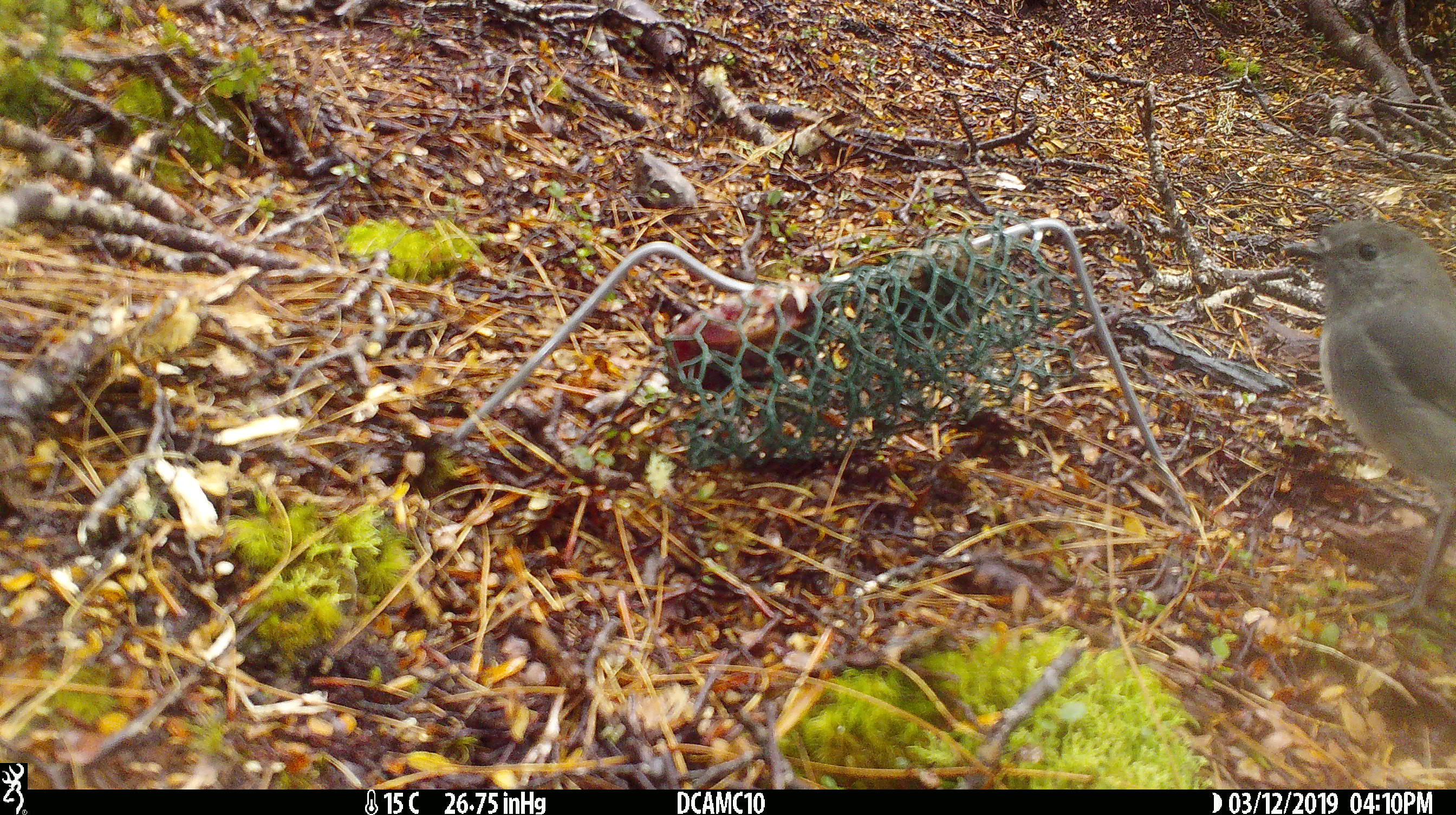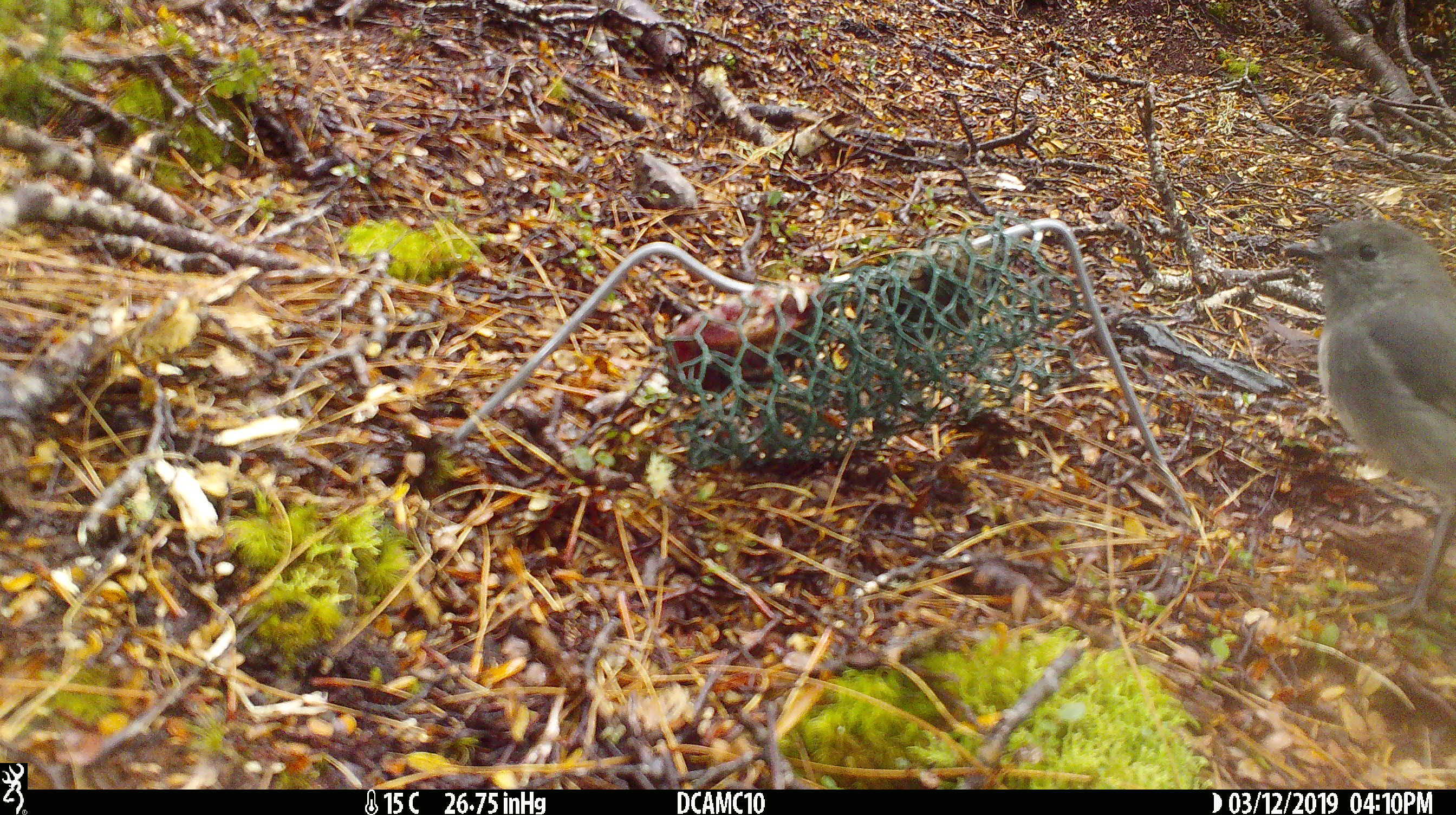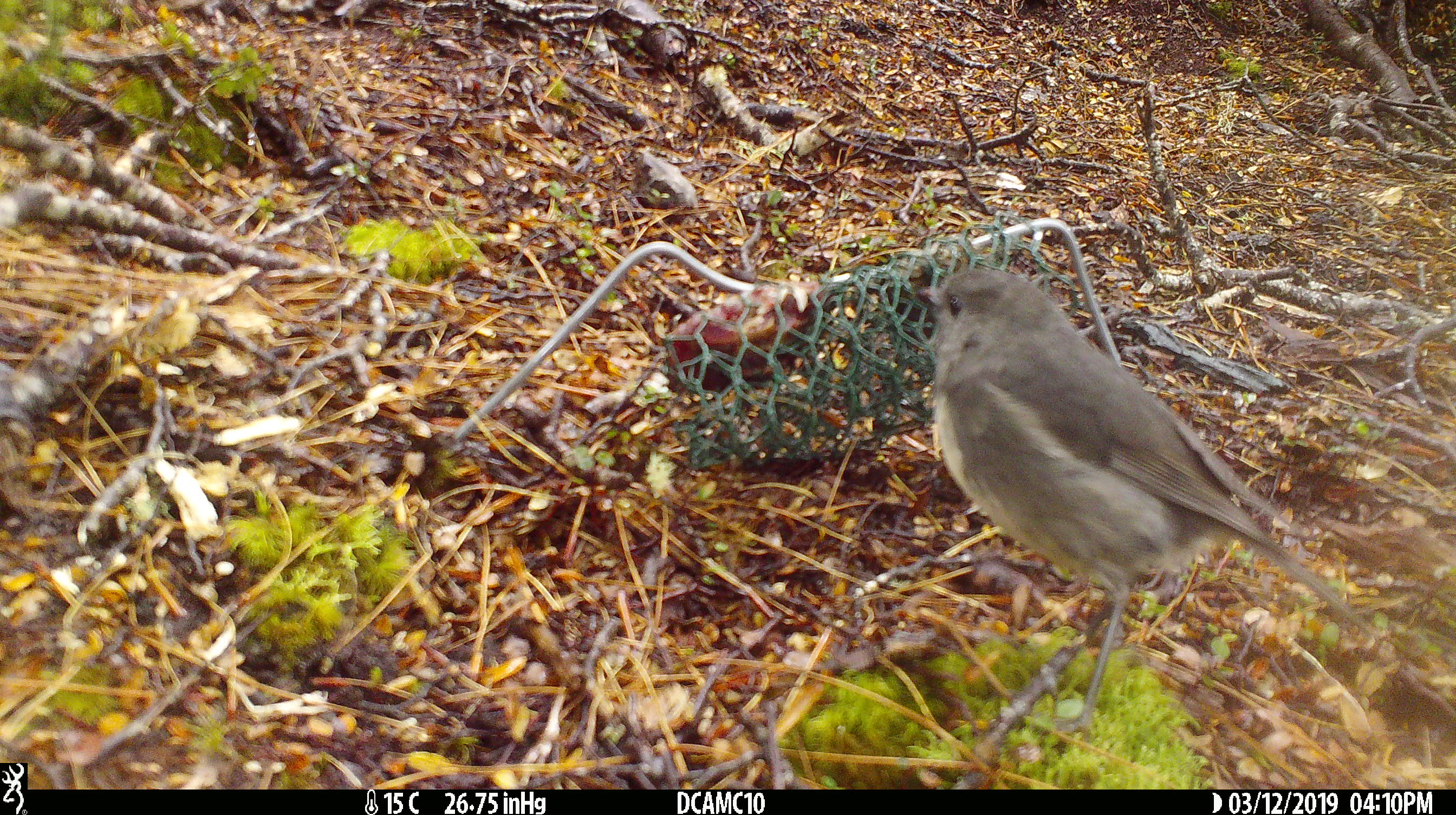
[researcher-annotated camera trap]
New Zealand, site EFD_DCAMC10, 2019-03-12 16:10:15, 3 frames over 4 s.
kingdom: Animalia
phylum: Chordata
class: Aves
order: Passeriformes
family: Petroicidae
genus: Petroica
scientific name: Petroica australis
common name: new zealand robin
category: robin